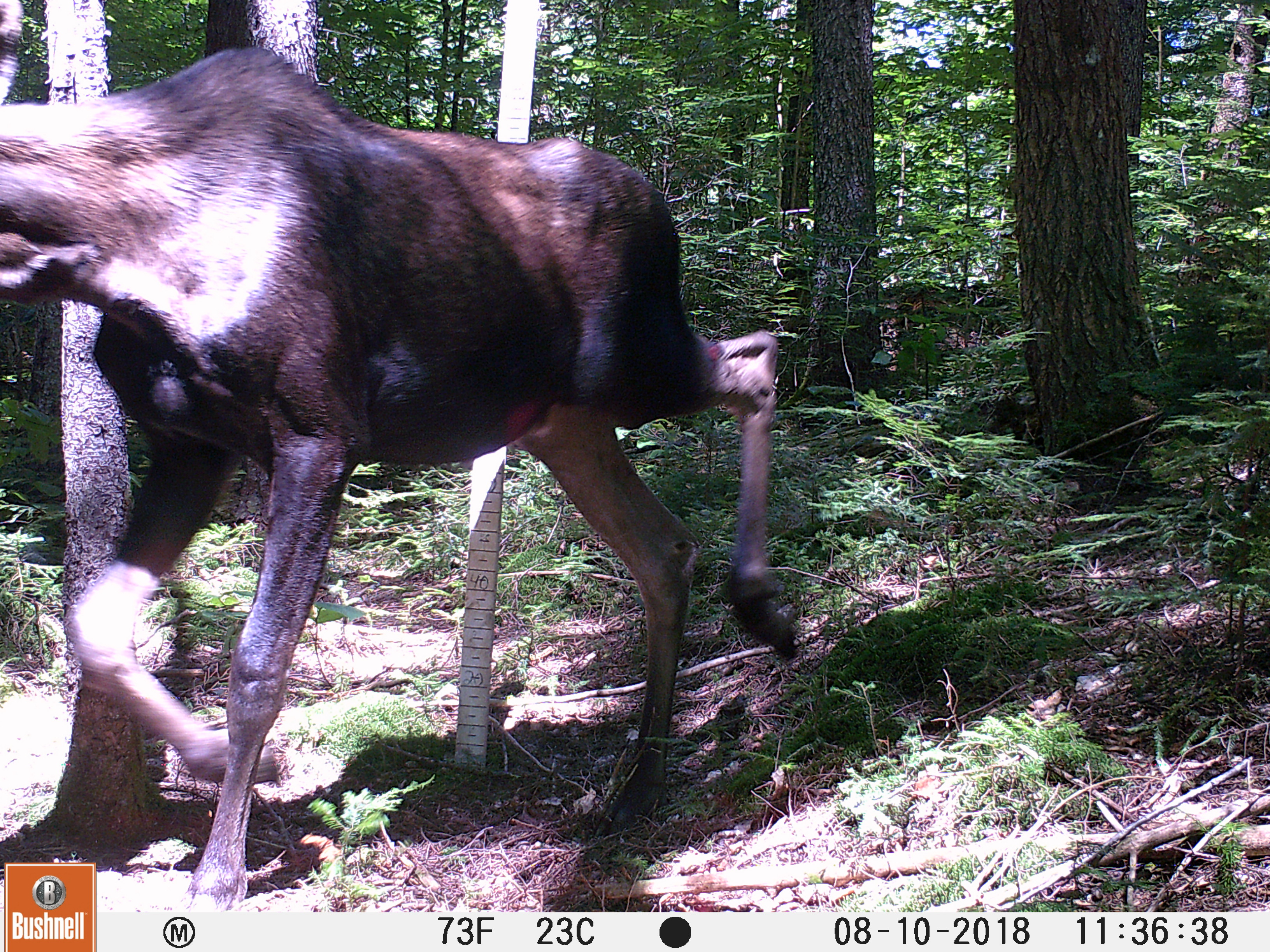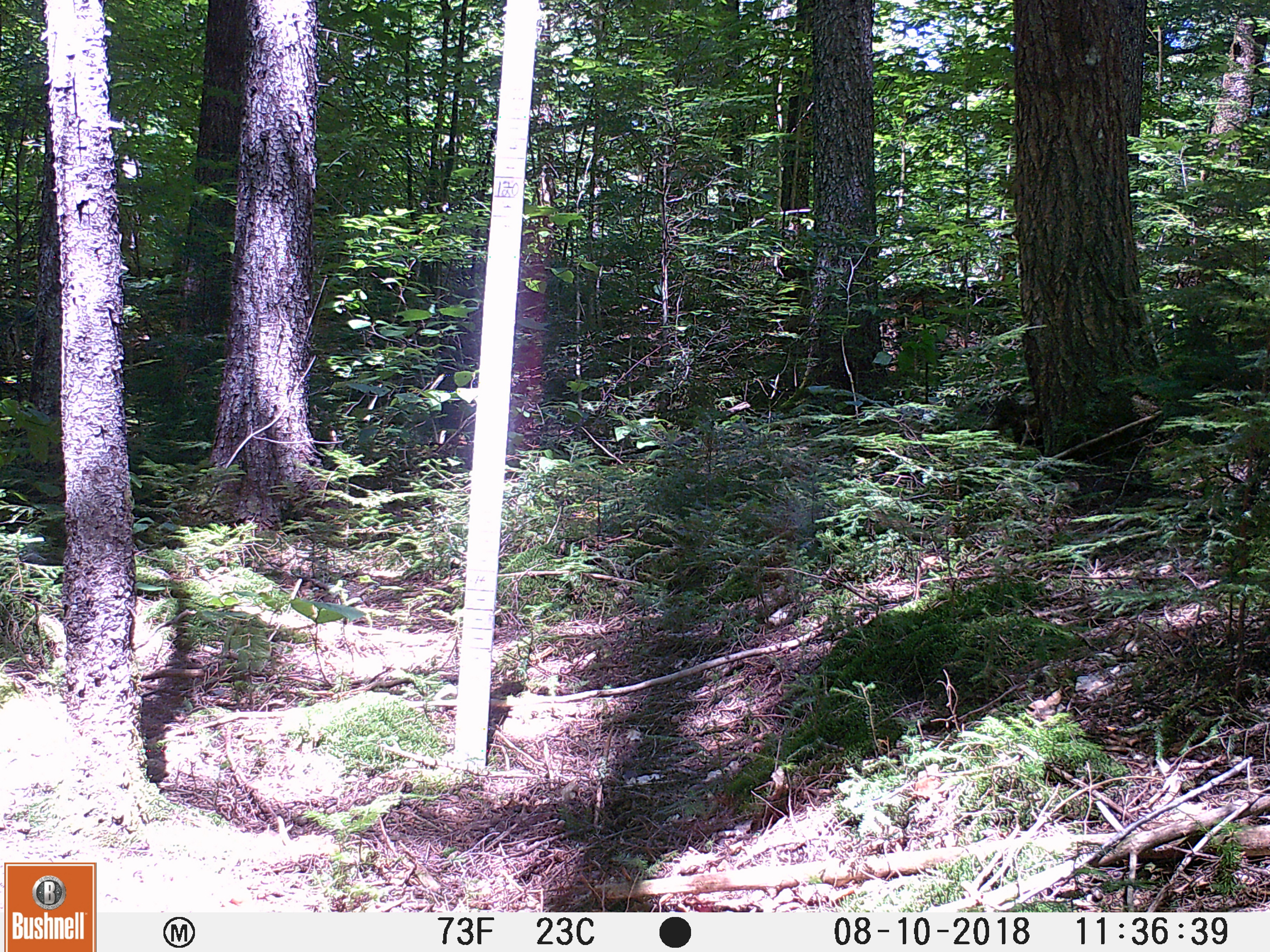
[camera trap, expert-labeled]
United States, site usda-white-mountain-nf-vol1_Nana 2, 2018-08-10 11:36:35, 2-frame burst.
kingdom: Animalia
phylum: Chordata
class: Mammalia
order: Artiodactyla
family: Cervidae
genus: Alces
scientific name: Alces alces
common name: moose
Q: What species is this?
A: Moose (Alces alces).